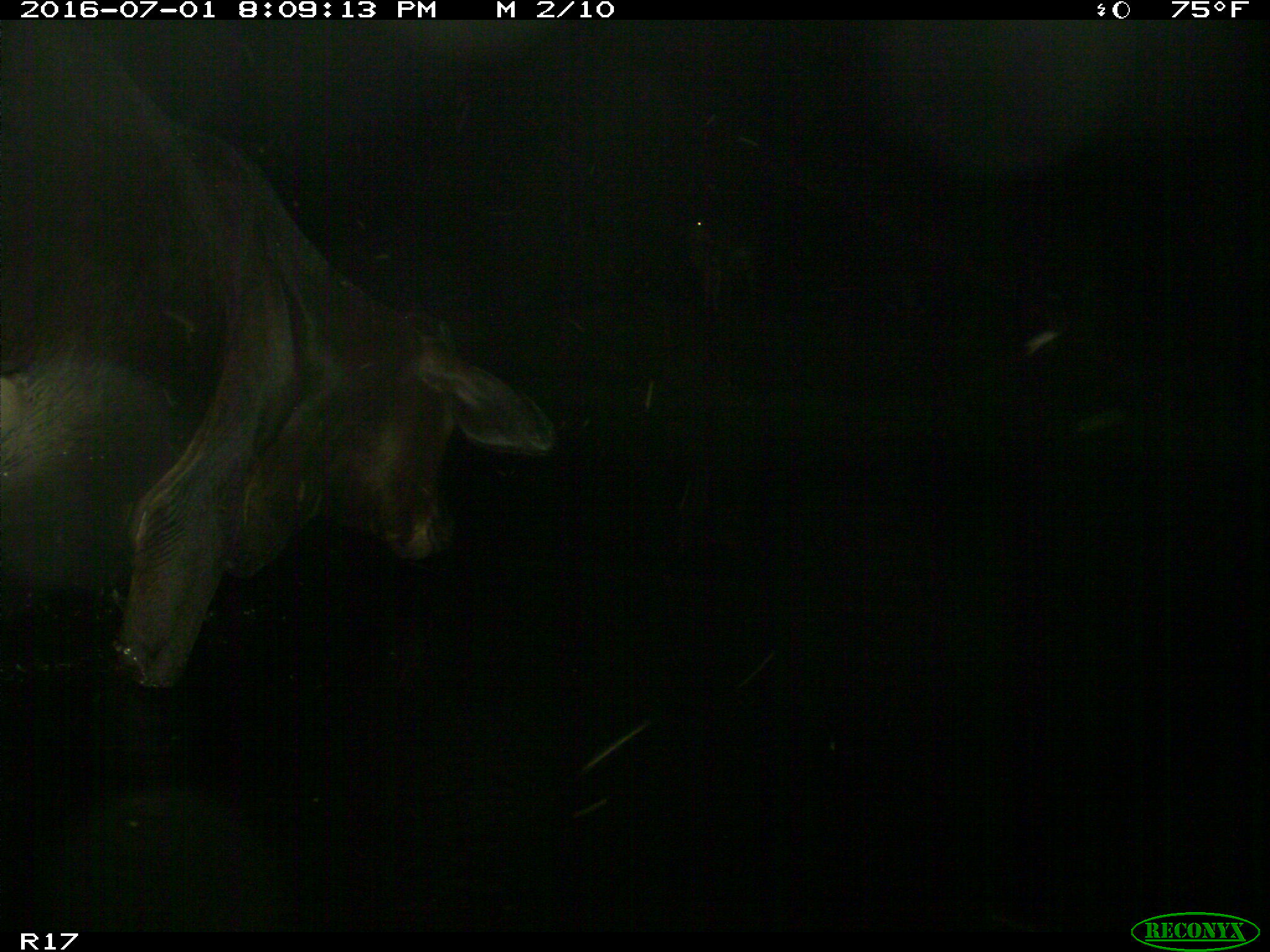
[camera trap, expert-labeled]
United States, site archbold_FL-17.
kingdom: Animalia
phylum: Chordata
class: Mammalia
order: Artiodactyla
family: Bovidae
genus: Bos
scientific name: Bos taurus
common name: domestic cow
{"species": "Bos taurus (domestic cow)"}